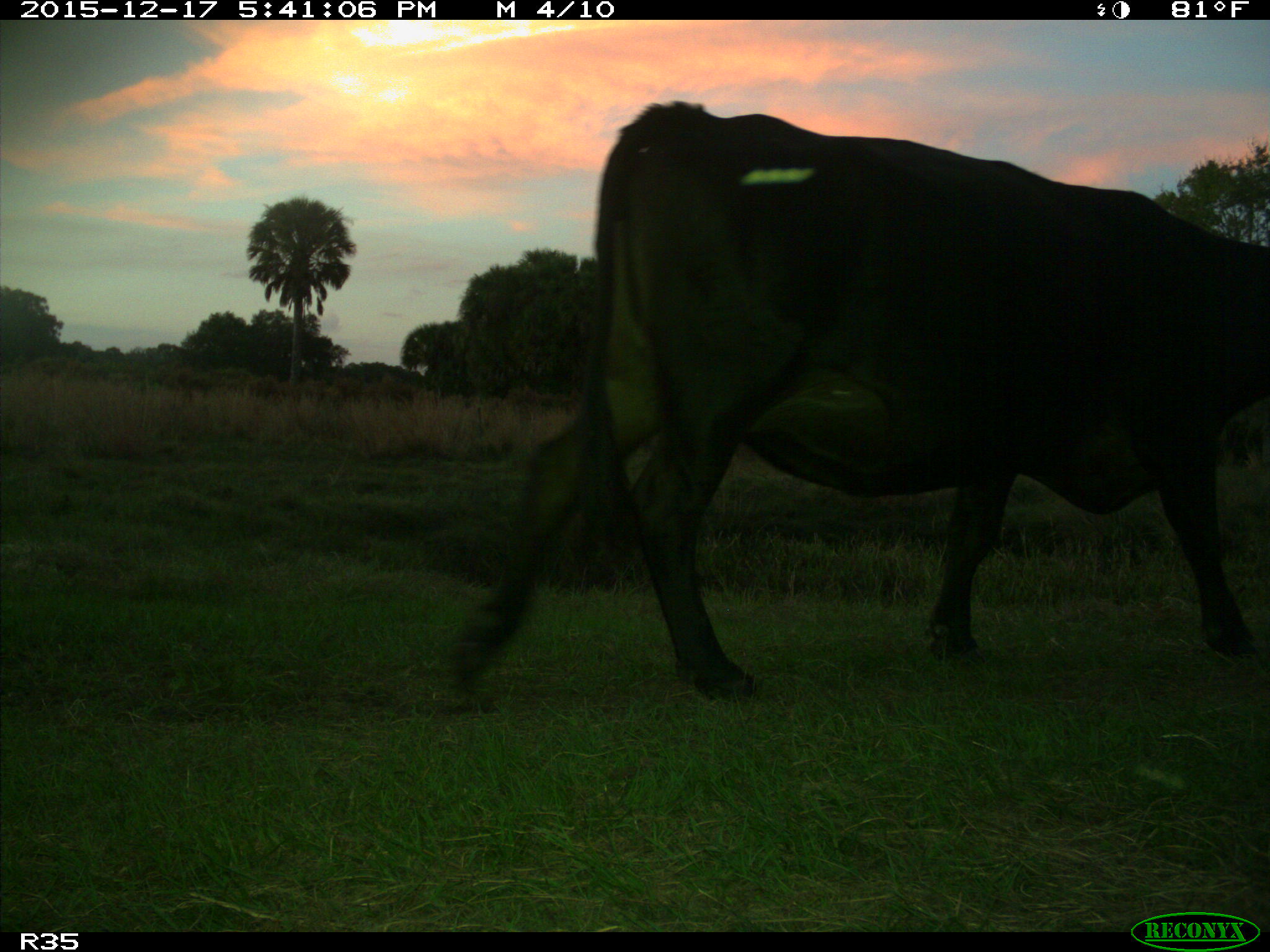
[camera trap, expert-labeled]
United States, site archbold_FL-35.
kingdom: Animalia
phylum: Chordata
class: Mammalia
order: Artiodactyla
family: Bovidae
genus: Bos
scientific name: Bos taurus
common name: domestic cow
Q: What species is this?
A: Bos taurus (domestic cow).